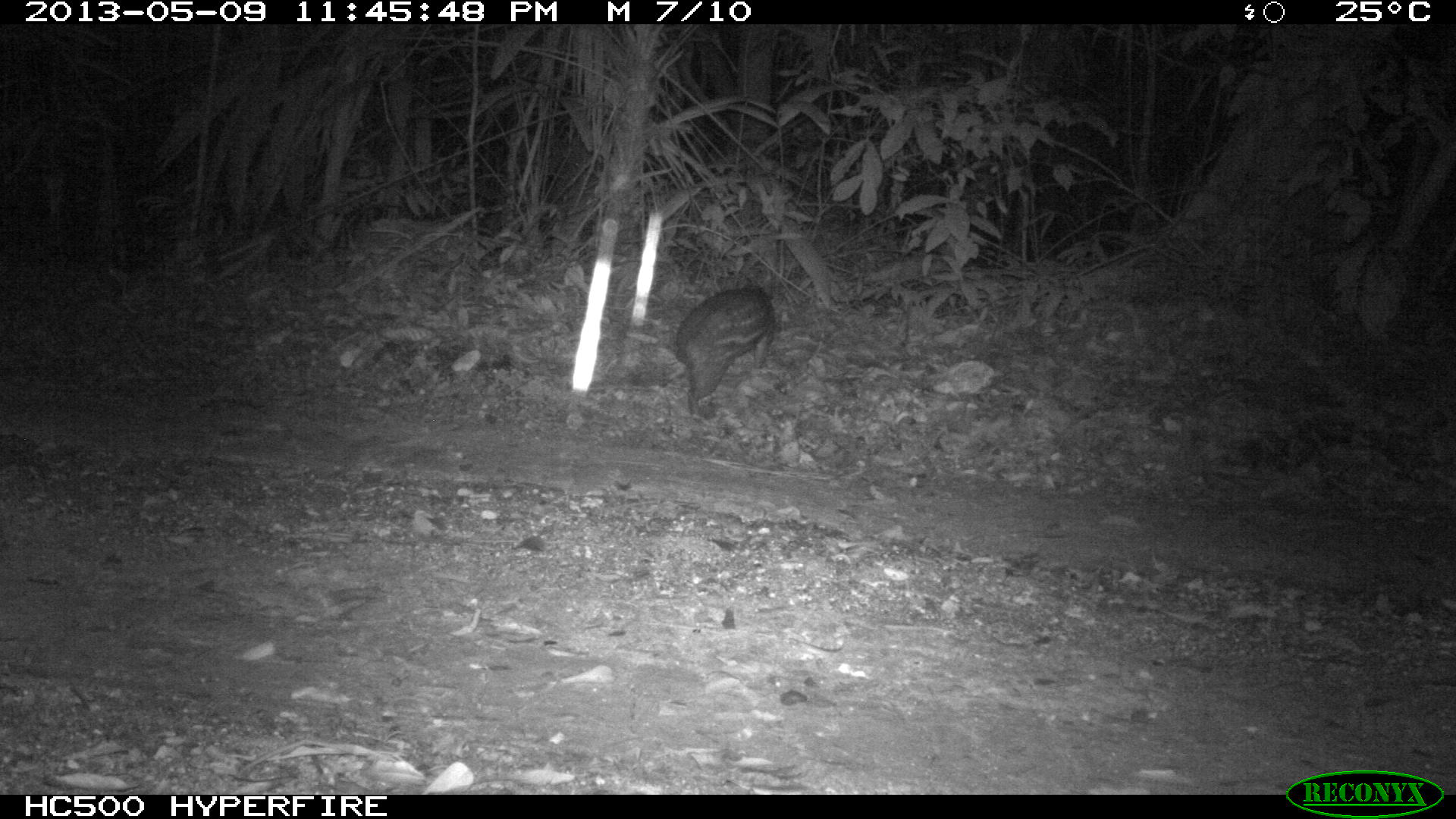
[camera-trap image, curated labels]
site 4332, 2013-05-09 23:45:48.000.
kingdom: Animalia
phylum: Chordata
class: Mammalia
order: Rodentia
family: Cuniculidae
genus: Cuniculus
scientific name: Cuniculus paca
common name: lowland paca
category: agouti paca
Agouti paca (lowland paca) (Cuniculus paca), count 1.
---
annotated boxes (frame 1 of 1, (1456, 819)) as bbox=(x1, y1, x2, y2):
agouti paca: bbox=(672, 270, 776, 414)